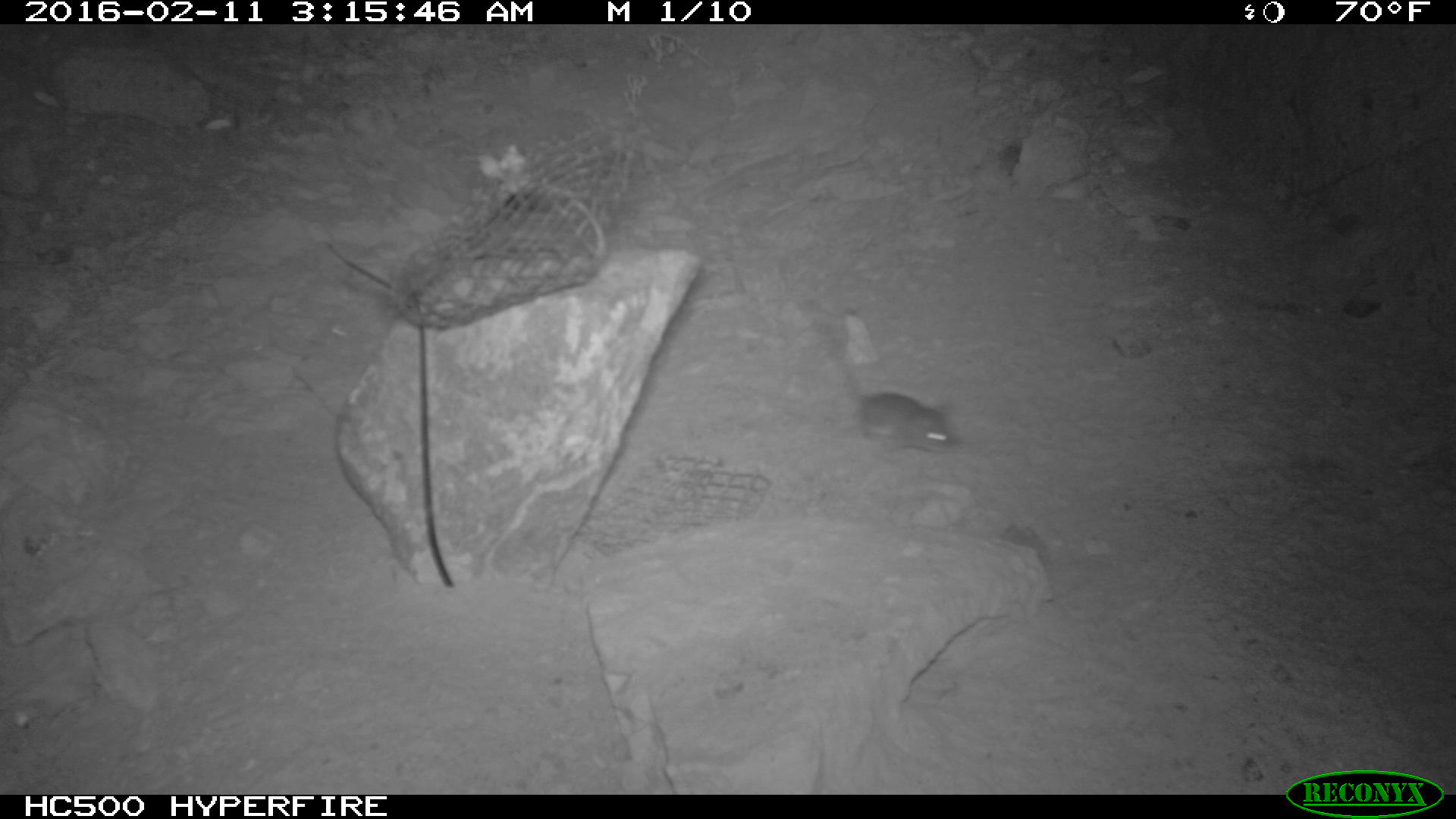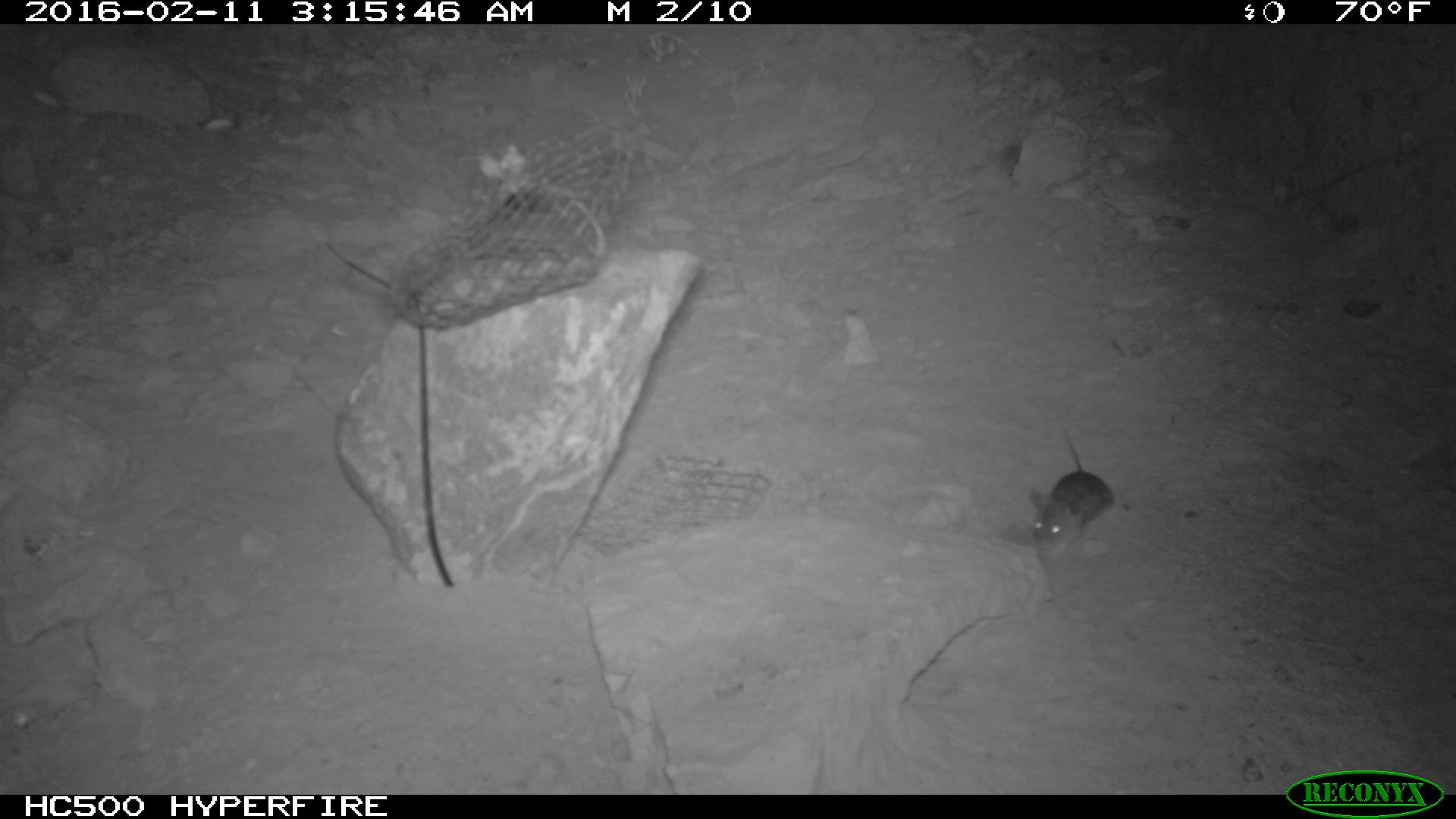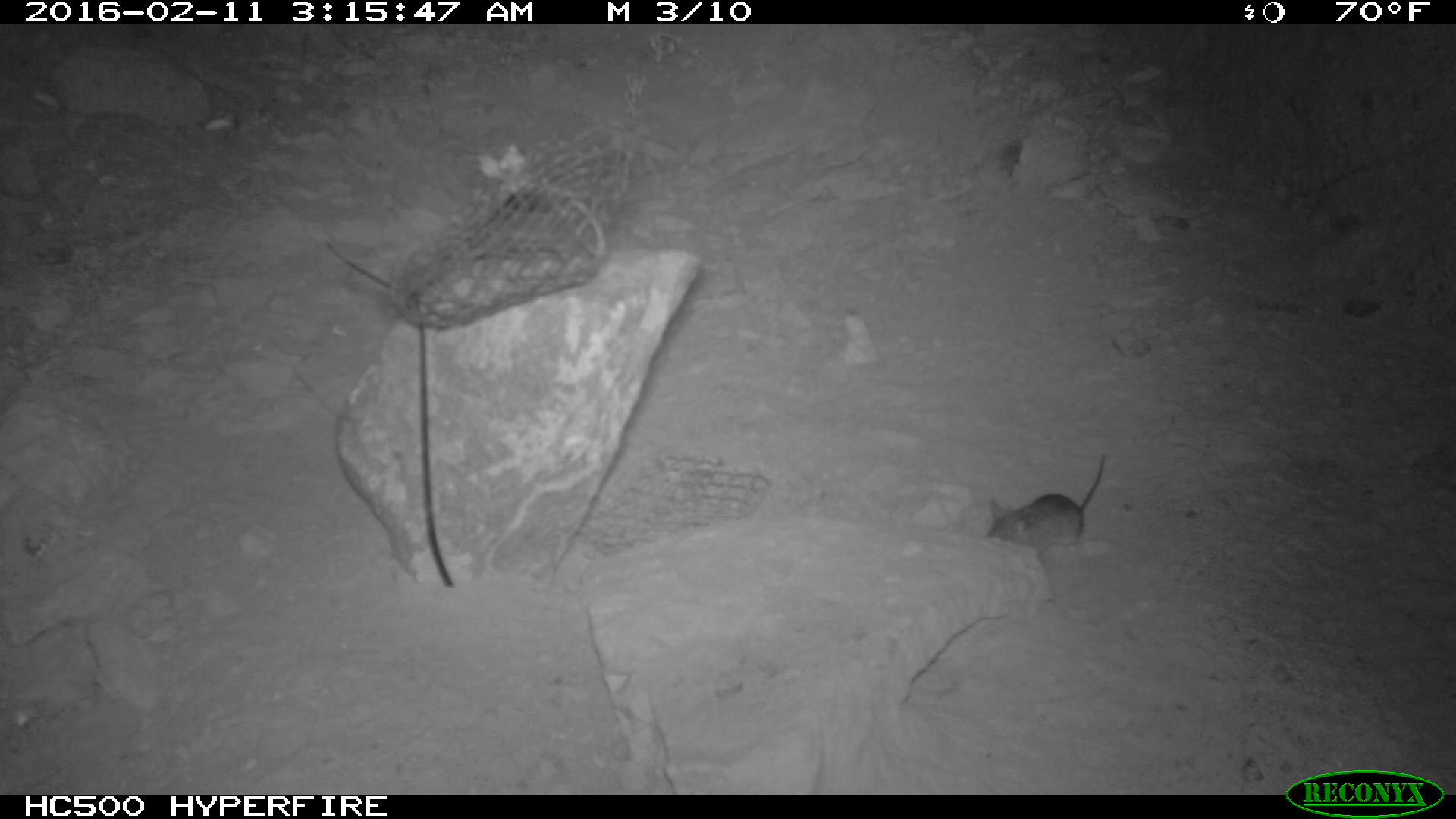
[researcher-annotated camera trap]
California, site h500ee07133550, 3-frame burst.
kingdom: Animalia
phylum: Chordata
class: Mammalia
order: Rodentia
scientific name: Rodentia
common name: rodent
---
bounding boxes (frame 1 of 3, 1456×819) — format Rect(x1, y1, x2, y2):
rodent: Rect(830, 346, 957, 454)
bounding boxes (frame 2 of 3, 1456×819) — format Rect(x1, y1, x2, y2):
rodent: Rect(1030, 428, 1116, 560)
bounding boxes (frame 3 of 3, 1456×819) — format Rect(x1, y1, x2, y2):
rodent: Rect(985, 449, 1106, 561)